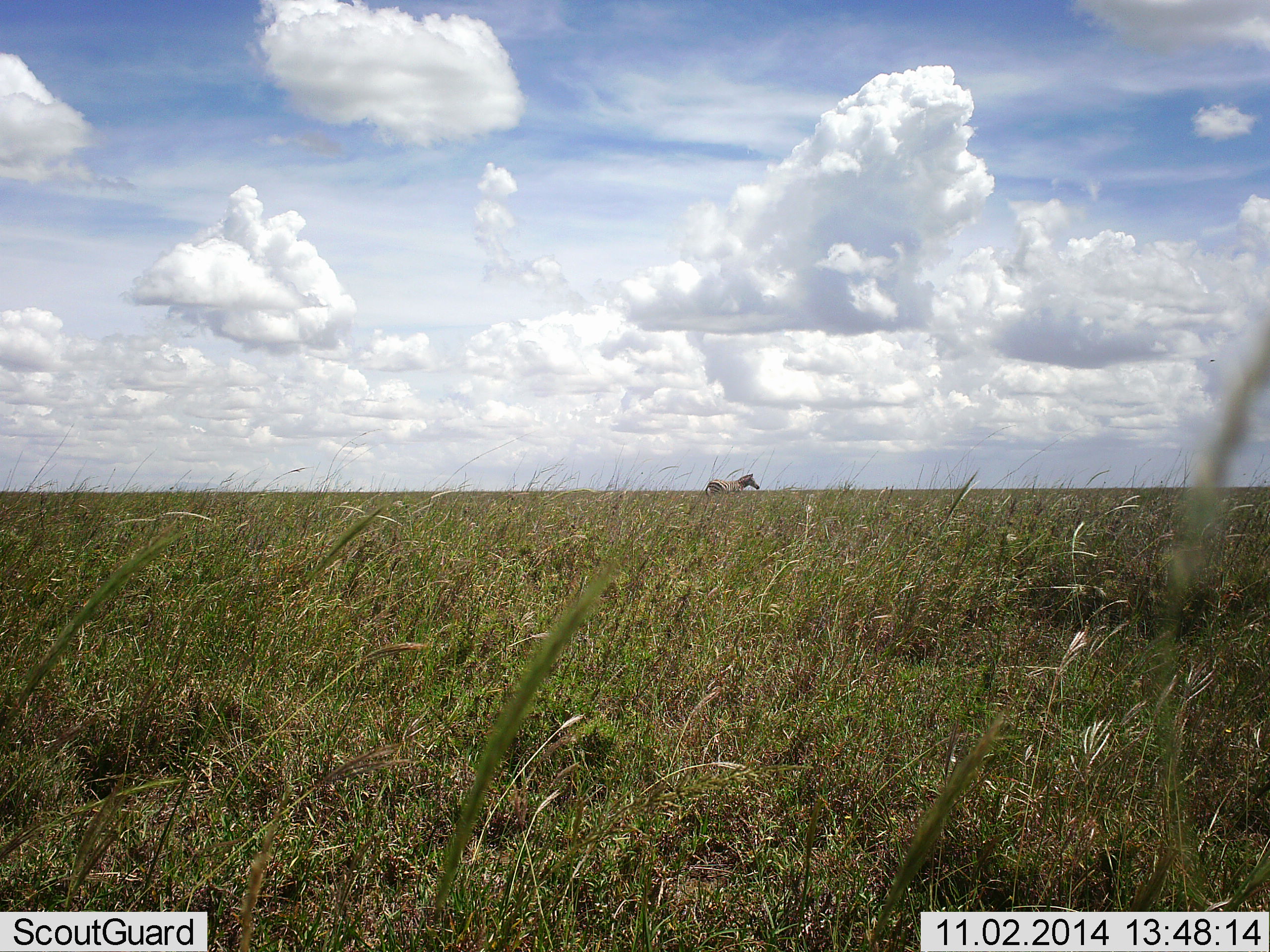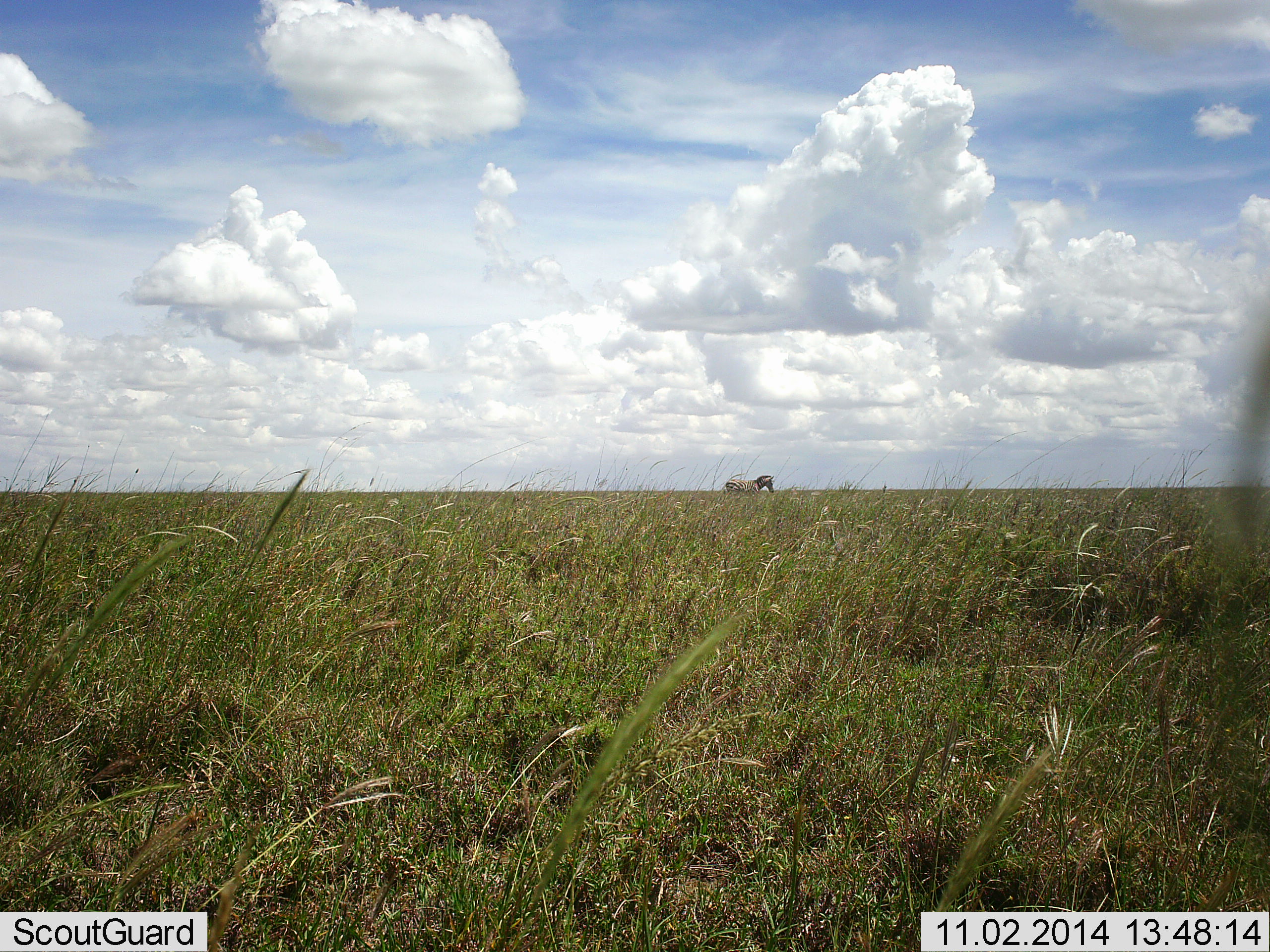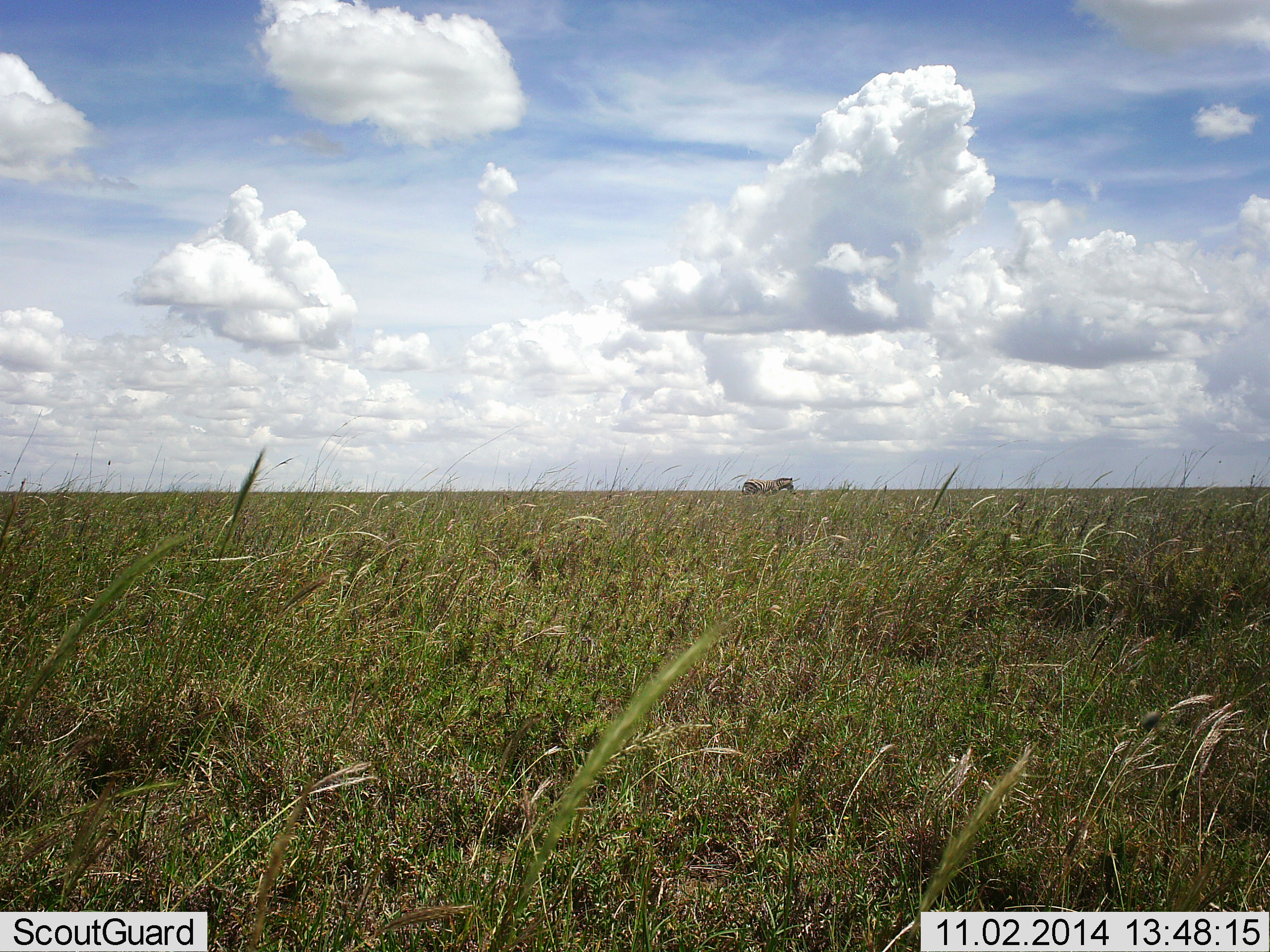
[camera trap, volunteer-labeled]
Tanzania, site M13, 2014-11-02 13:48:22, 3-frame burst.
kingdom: Animalia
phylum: Chordata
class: Mammalia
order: Perissodactyla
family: Equidae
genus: Equus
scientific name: Equus quagga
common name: plains zebra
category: zebra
Zebra (plains zebra) (Equus quagga), count 1. Behavior (volunteer vote fractions): standing 0%, resting 0%, moving 90%, interacting 10%. Young present (vote fraction): 0%. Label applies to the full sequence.